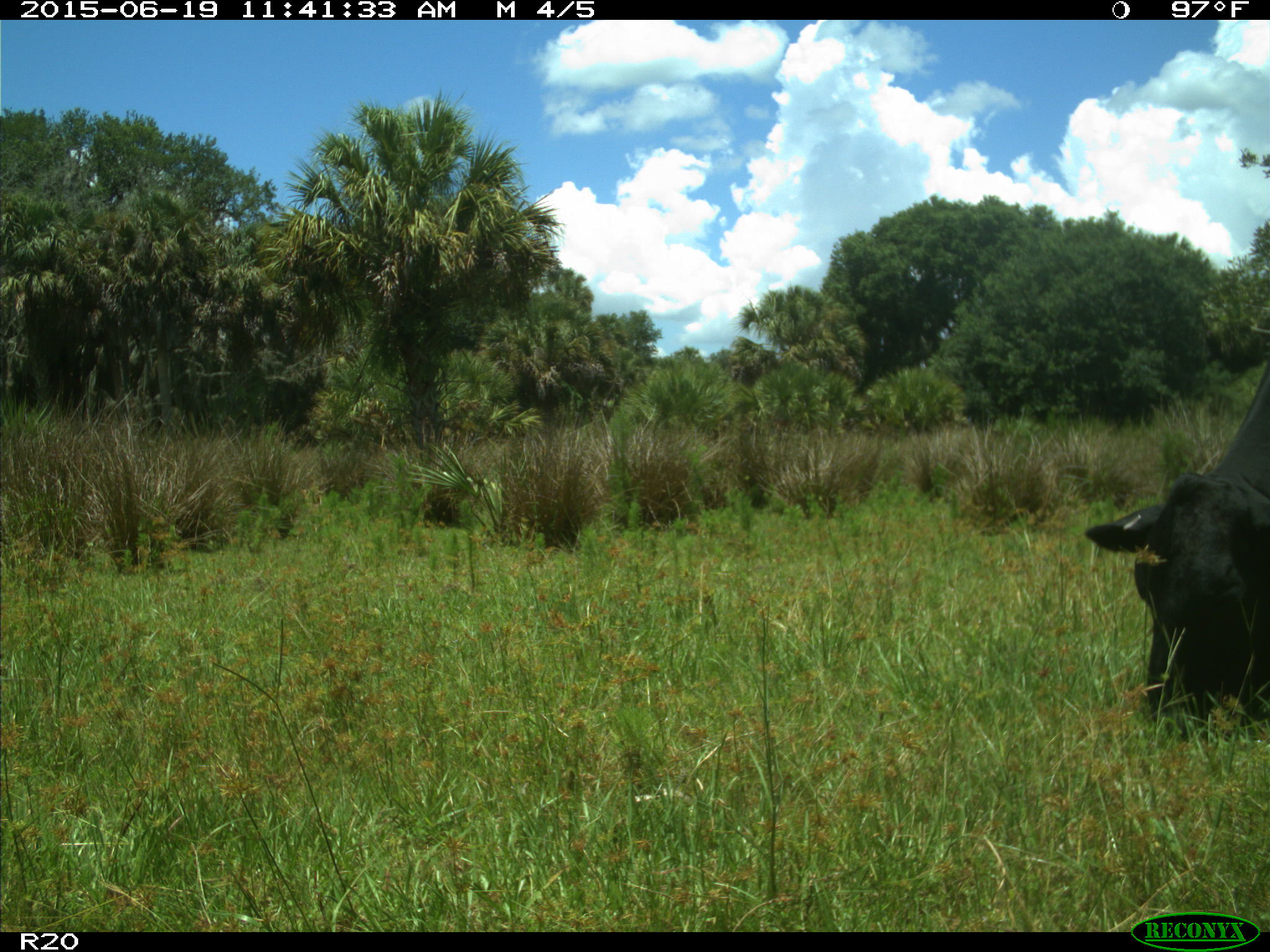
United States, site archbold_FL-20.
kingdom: Animalia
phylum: Chordata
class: Mammalia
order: Artiodactyla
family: Bovidae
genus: Bos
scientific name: Bos taurus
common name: domestic cow